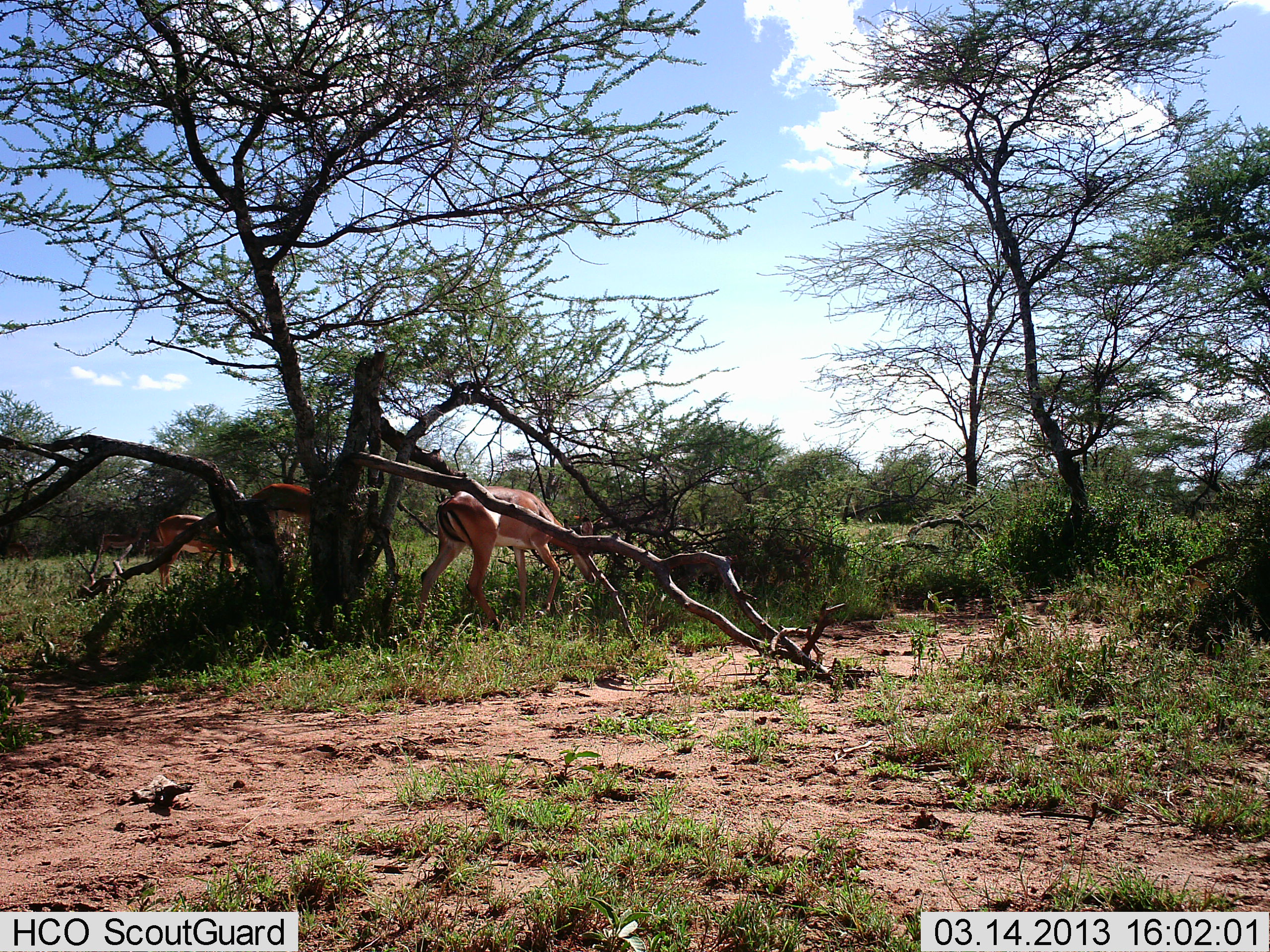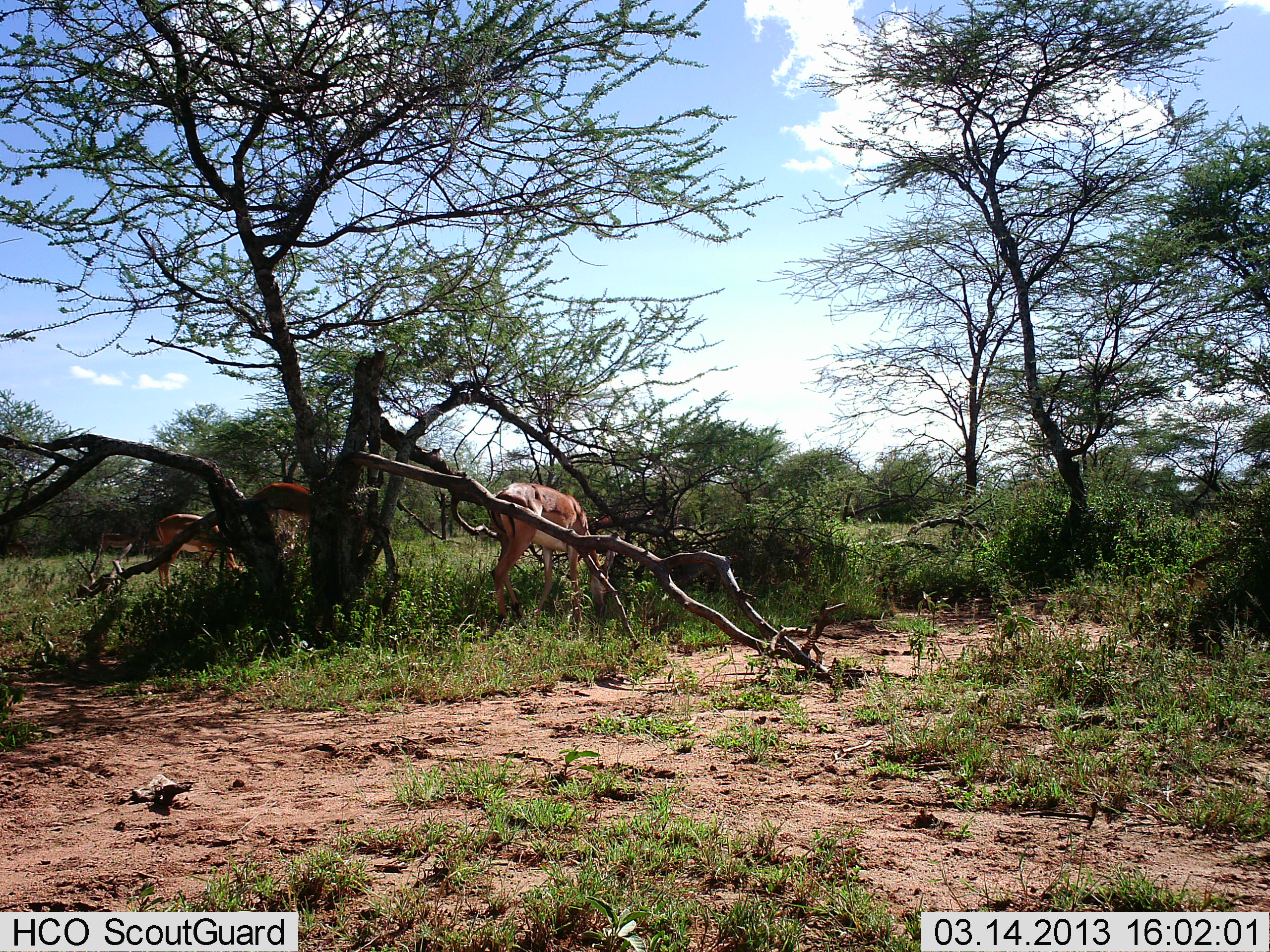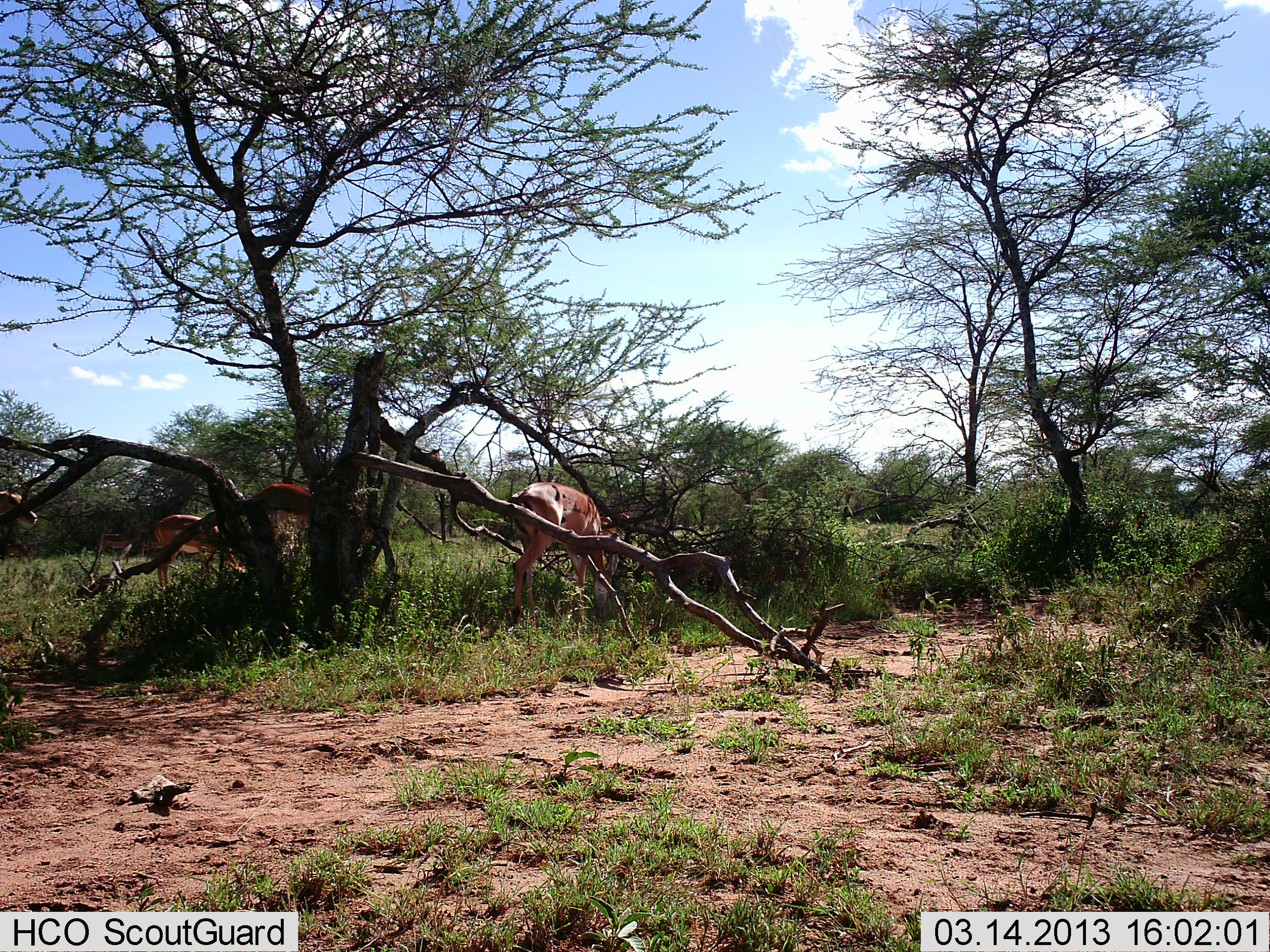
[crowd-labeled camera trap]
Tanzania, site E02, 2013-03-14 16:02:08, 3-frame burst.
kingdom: Animalia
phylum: Chordata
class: Mammalia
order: Artiodactyla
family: Bovidae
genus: Aepyceros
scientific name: Aepyceros melampus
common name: impala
Impala (Aepyceros melampus), count 3. Behavior (volunteer vote fractions): standing 52%, resting 0%, moving 38%, interacting 0%. Young present (vote fraction): 0%. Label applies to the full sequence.